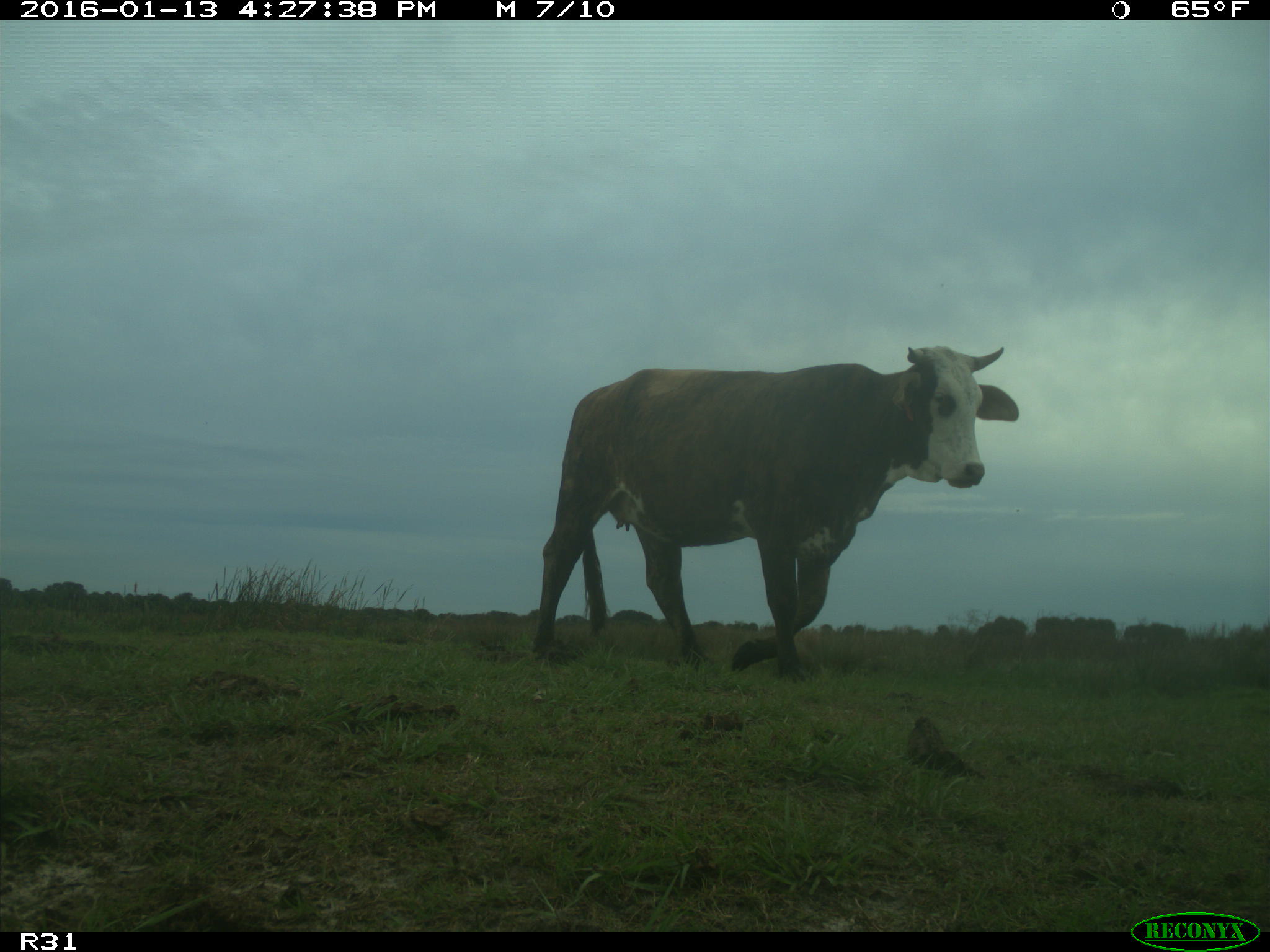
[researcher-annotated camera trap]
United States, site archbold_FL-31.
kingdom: Animalia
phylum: Chordata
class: Mammalia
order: Artiodactyla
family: Bovidae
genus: Bos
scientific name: Bos taurus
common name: domestic cow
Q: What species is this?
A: Bos taurus (domestic cow).